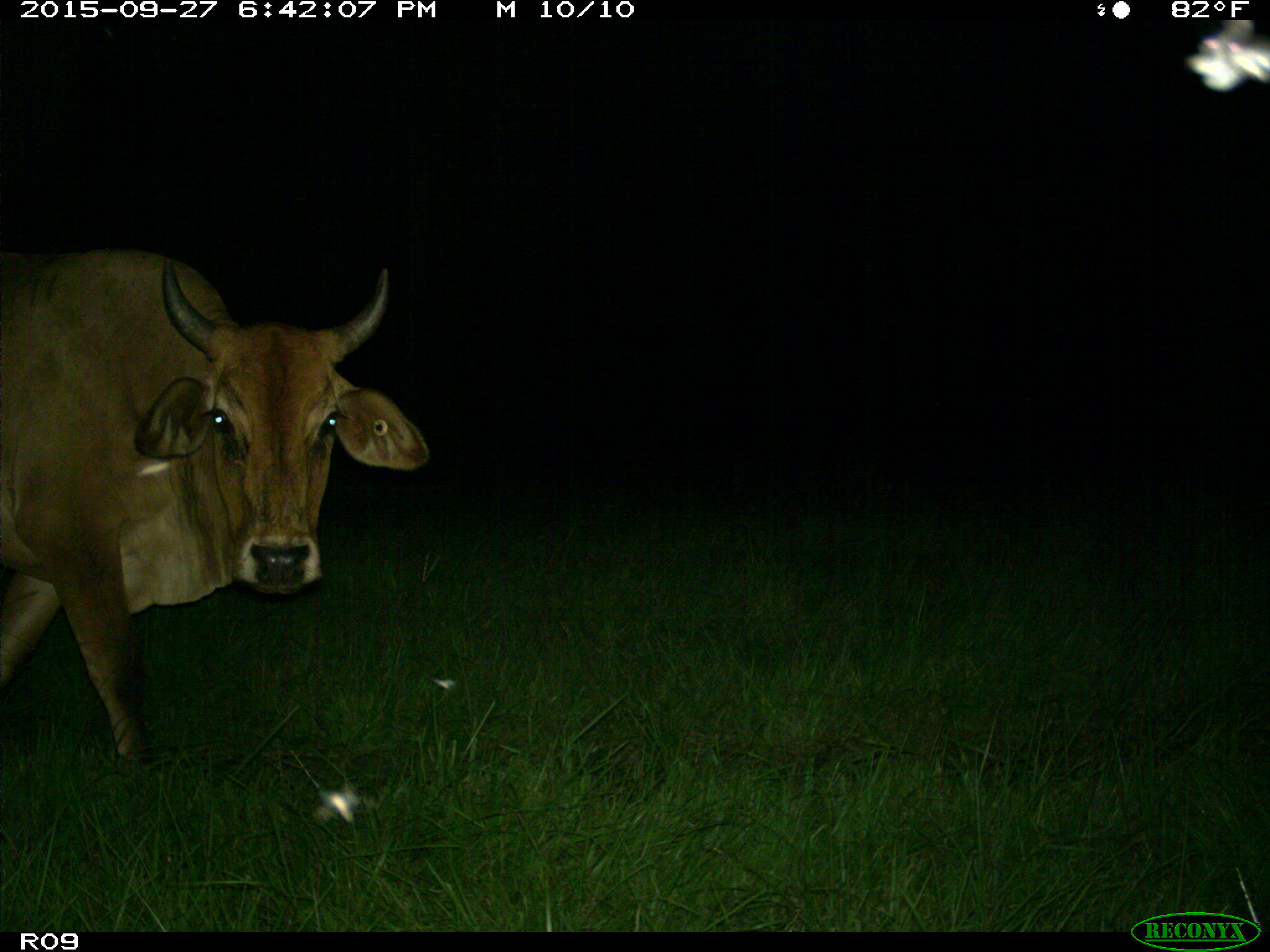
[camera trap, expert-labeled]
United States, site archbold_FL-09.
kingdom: Animalia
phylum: Chordata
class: Mammalia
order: Artiodactyla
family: Bovidae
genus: Bos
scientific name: Bos taurus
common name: domestic cow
Bos taurus (domestic cow).